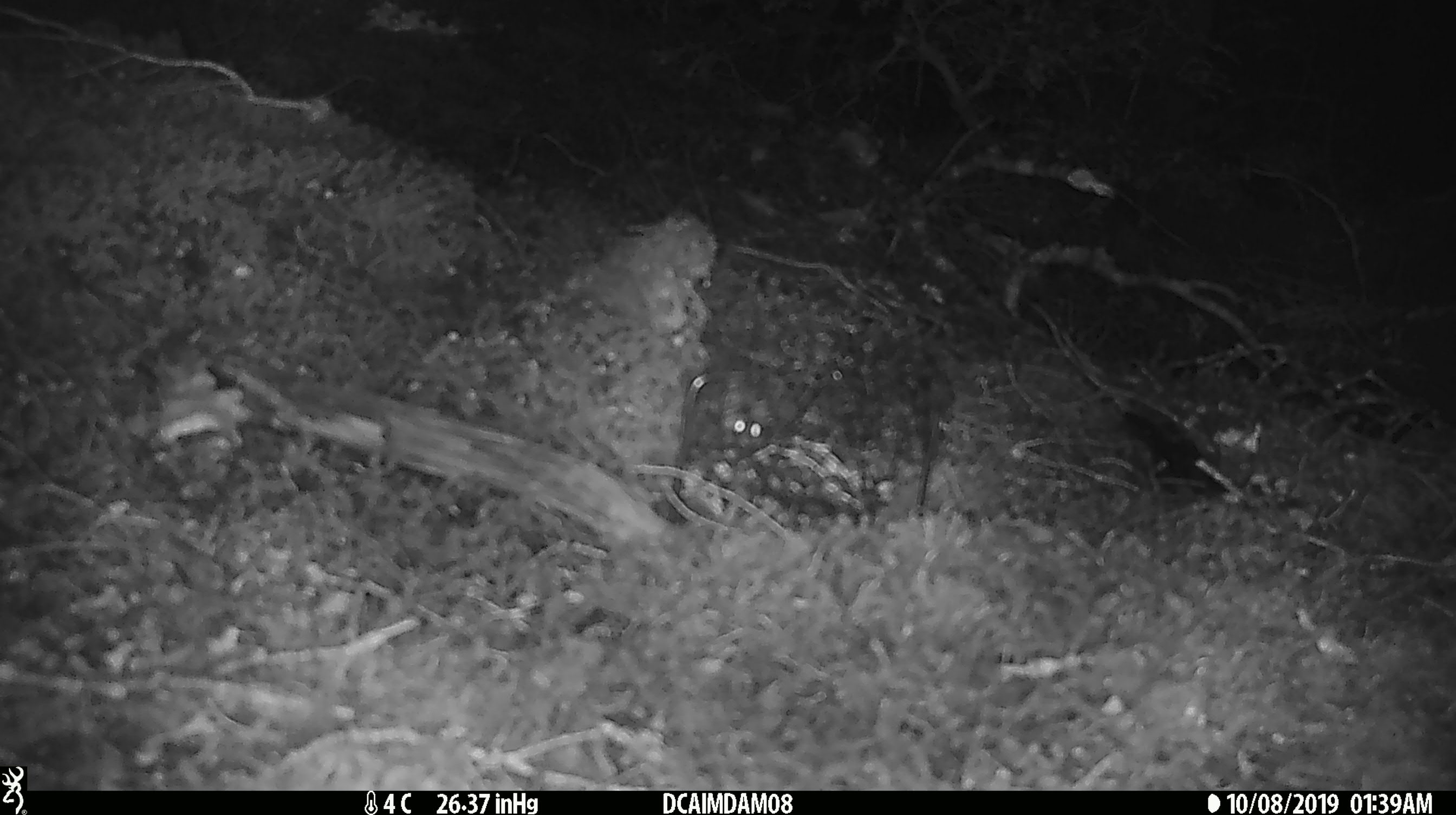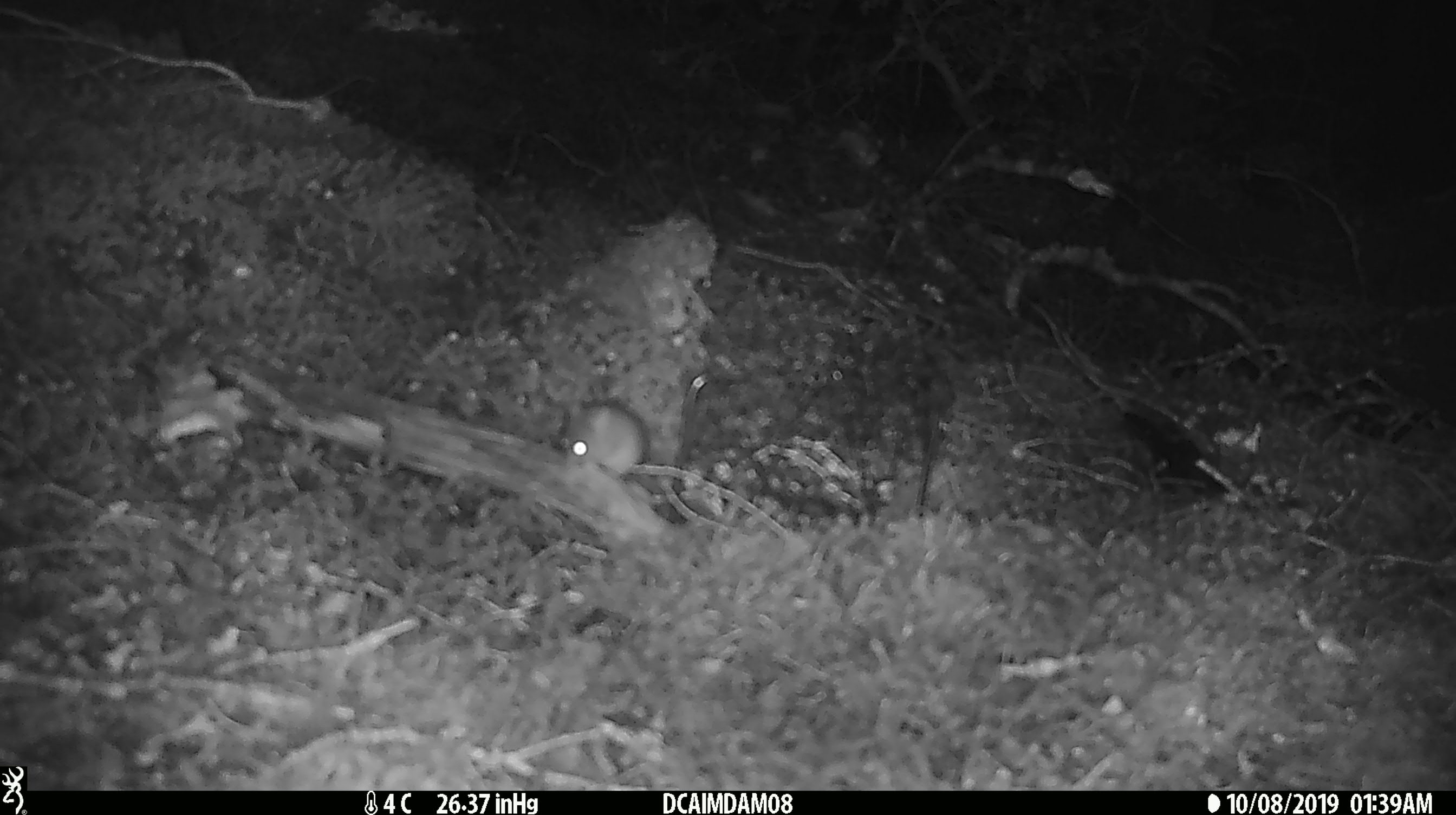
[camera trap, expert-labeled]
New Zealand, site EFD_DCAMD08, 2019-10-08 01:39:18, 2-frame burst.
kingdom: Animalia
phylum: Chordata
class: Mammalia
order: Rodentia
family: Muridae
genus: Mus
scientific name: Mus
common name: mouse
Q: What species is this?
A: Mouse (Mus).